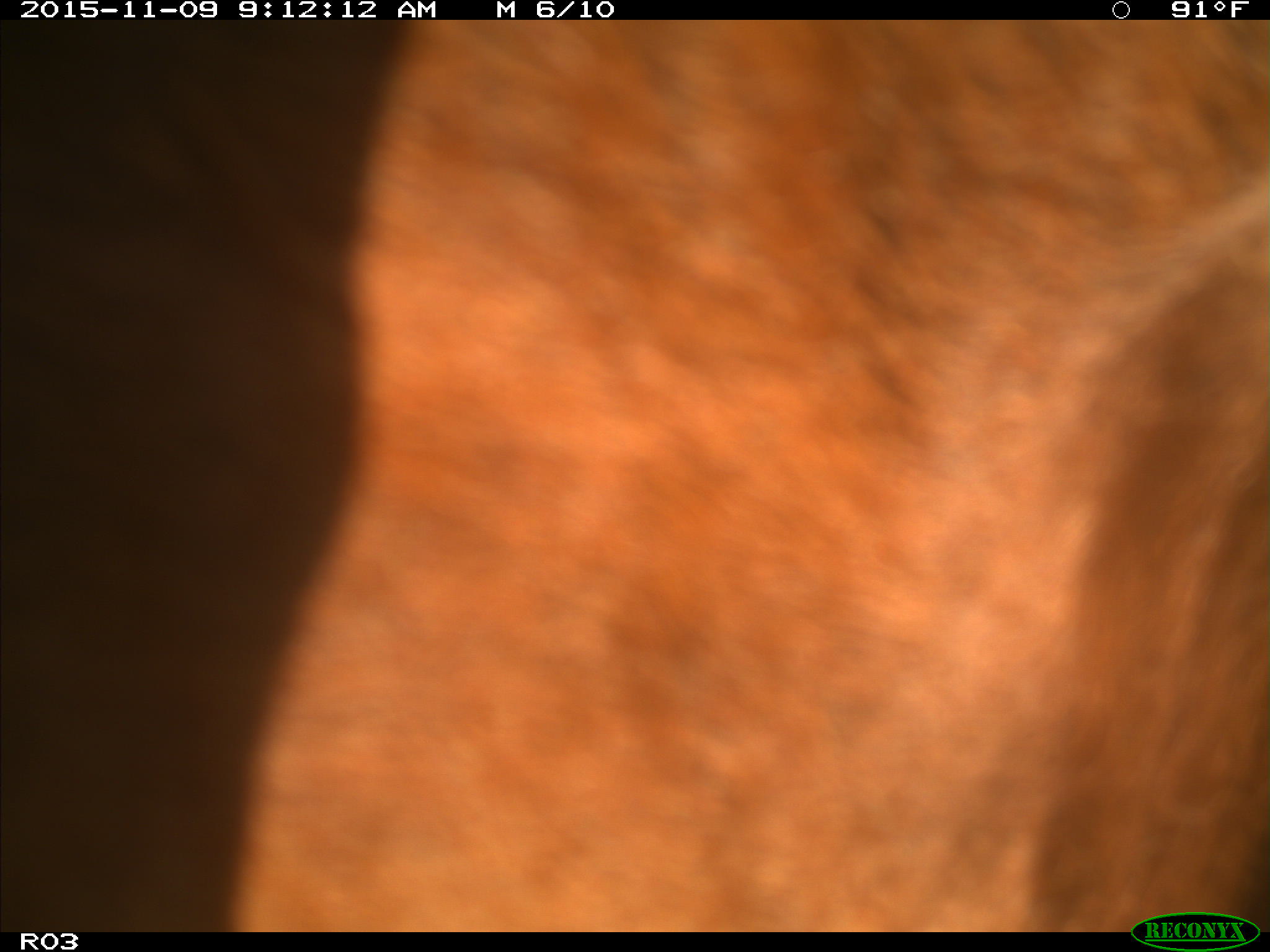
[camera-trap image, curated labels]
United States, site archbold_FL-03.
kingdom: Animalia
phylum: Chordata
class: Mammalia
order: Artiodactyla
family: Bovidae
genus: Bos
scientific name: Bos taurus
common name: domestic cow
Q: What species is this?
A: Bos taurus (domestic cow).